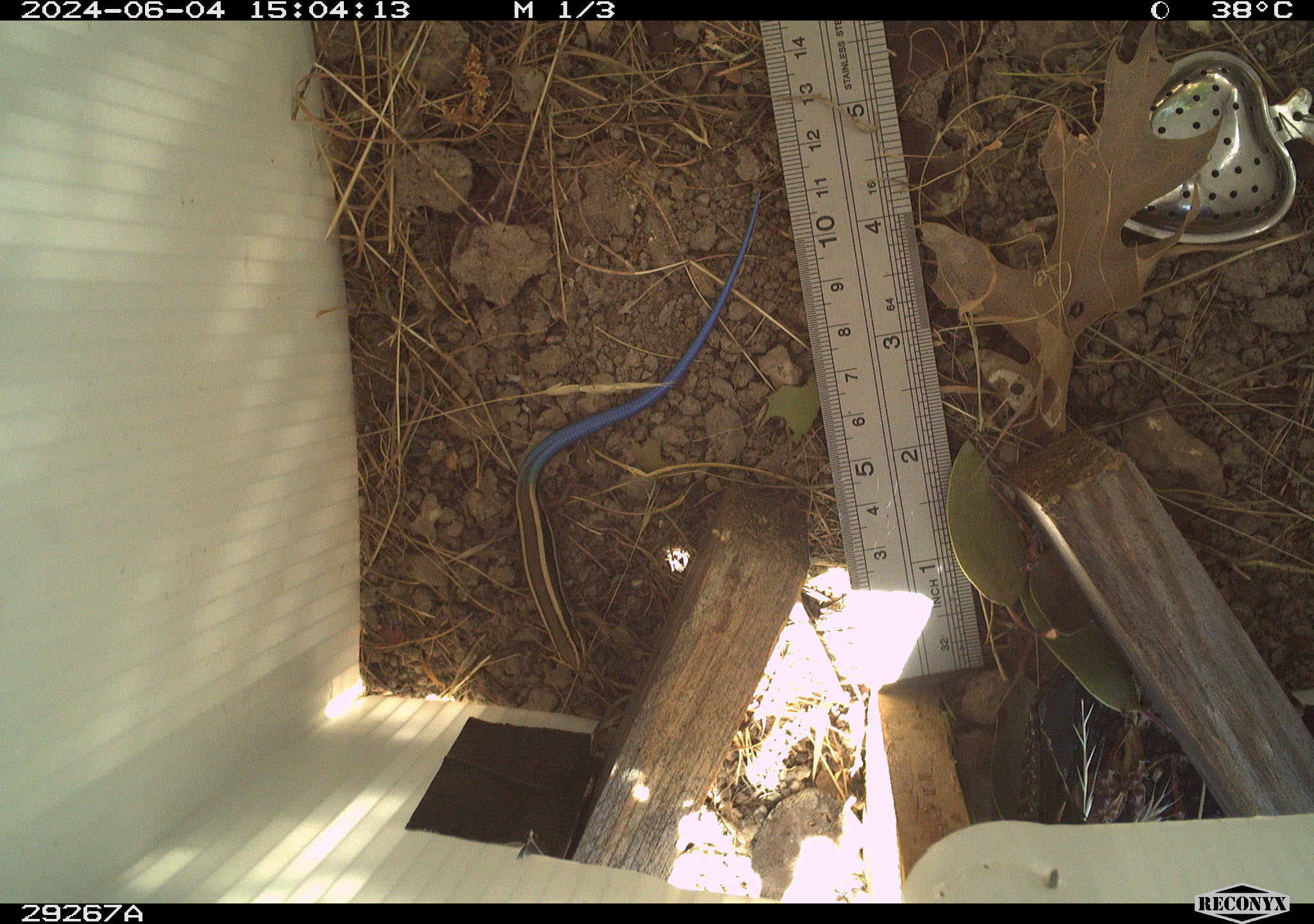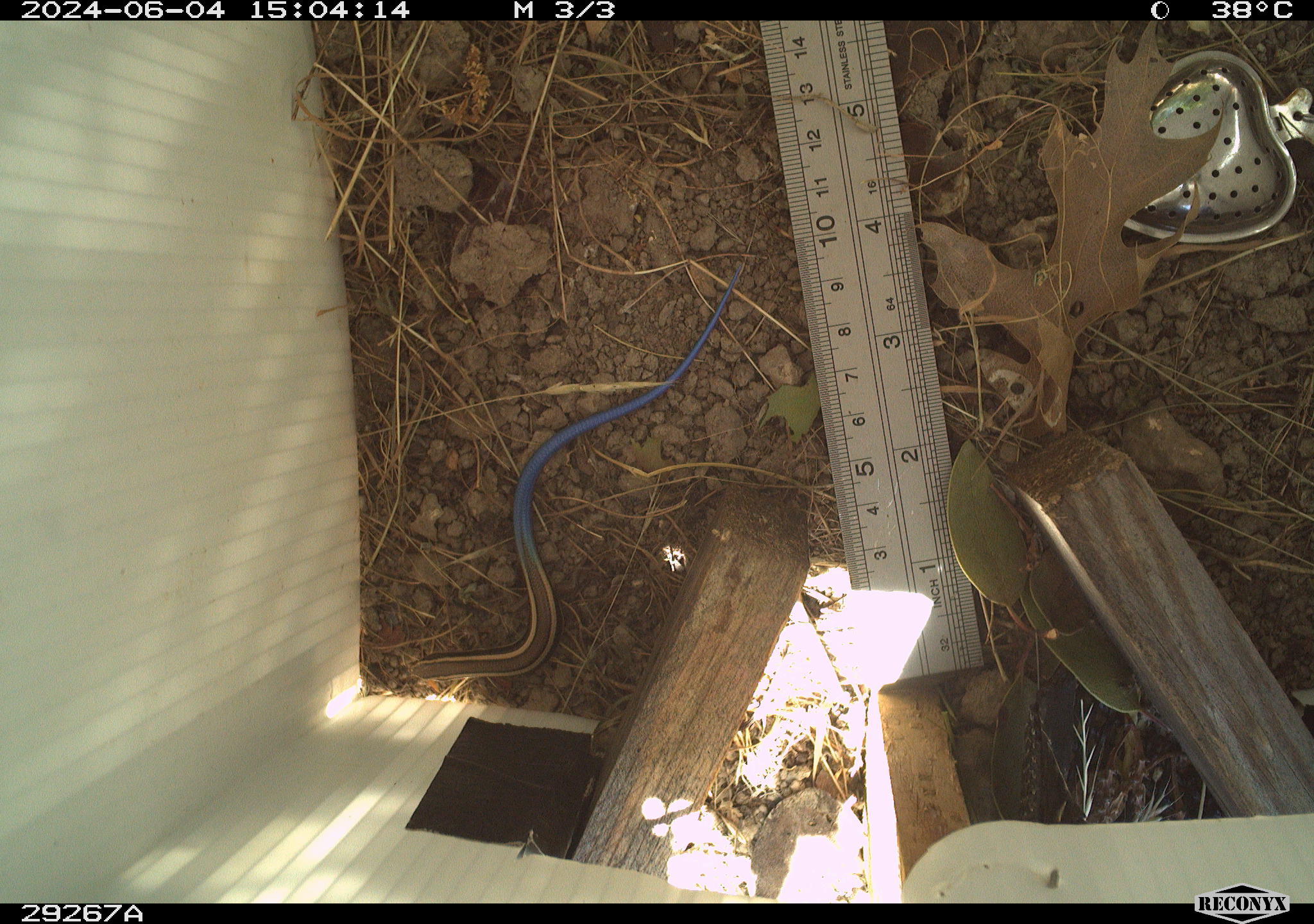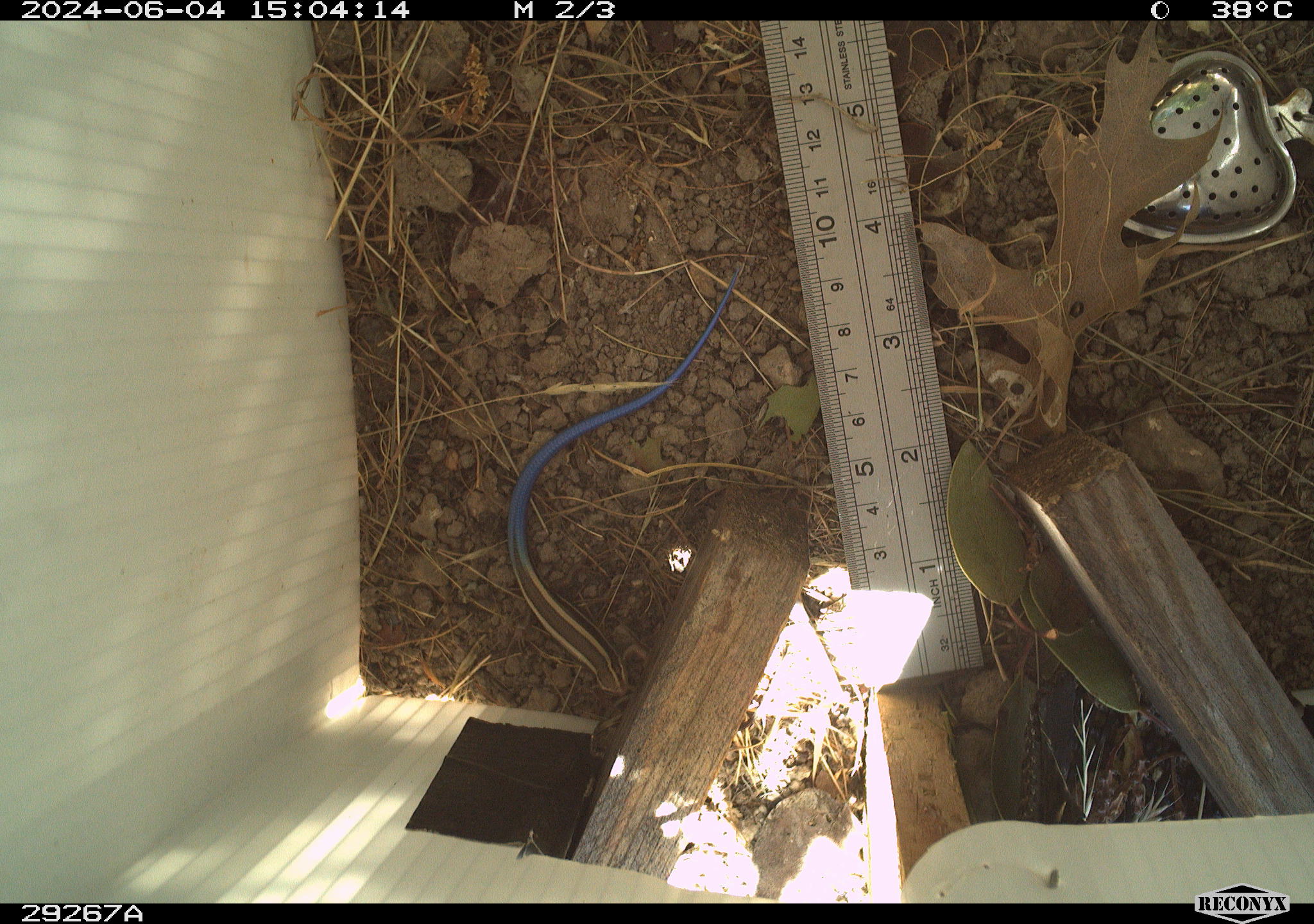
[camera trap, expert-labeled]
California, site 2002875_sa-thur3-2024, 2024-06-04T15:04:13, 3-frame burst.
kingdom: Animalia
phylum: Chordata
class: Reptilia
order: Squamata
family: Scincidae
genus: Plestiodon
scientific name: Plestiodon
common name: blue-tailed skinks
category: plestiodon species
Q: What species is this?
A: Plestiodon species (blue-tailed skinks) (Plestiodon).